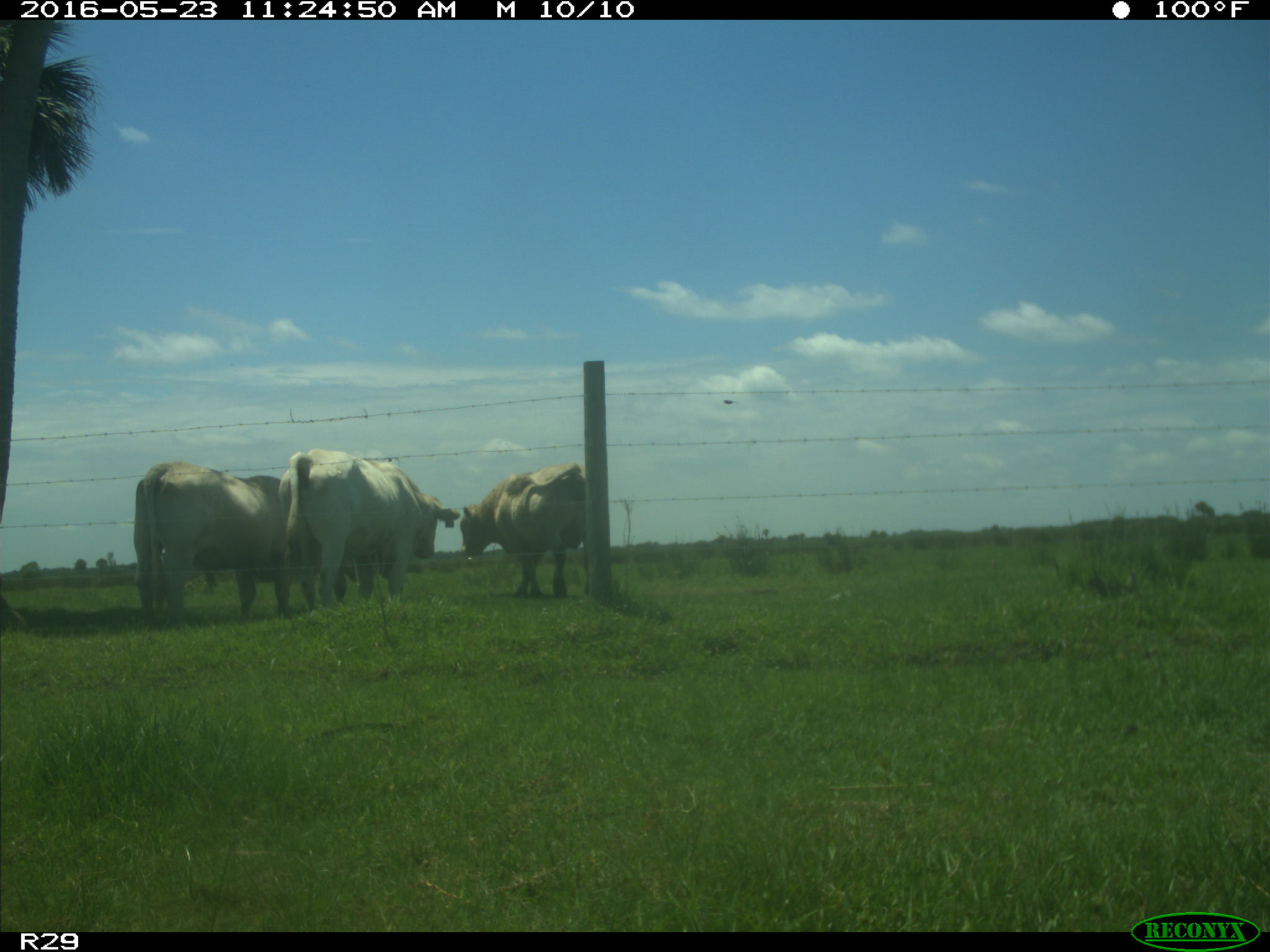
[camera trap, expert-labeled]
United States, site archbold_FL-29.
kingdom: Animalia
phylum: Chordata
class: Mammalia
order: Artiodactyla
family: Bovidae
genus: Bos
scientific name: Bos taurus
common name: domestic cow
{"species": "Bos taurus (domestic cow)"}